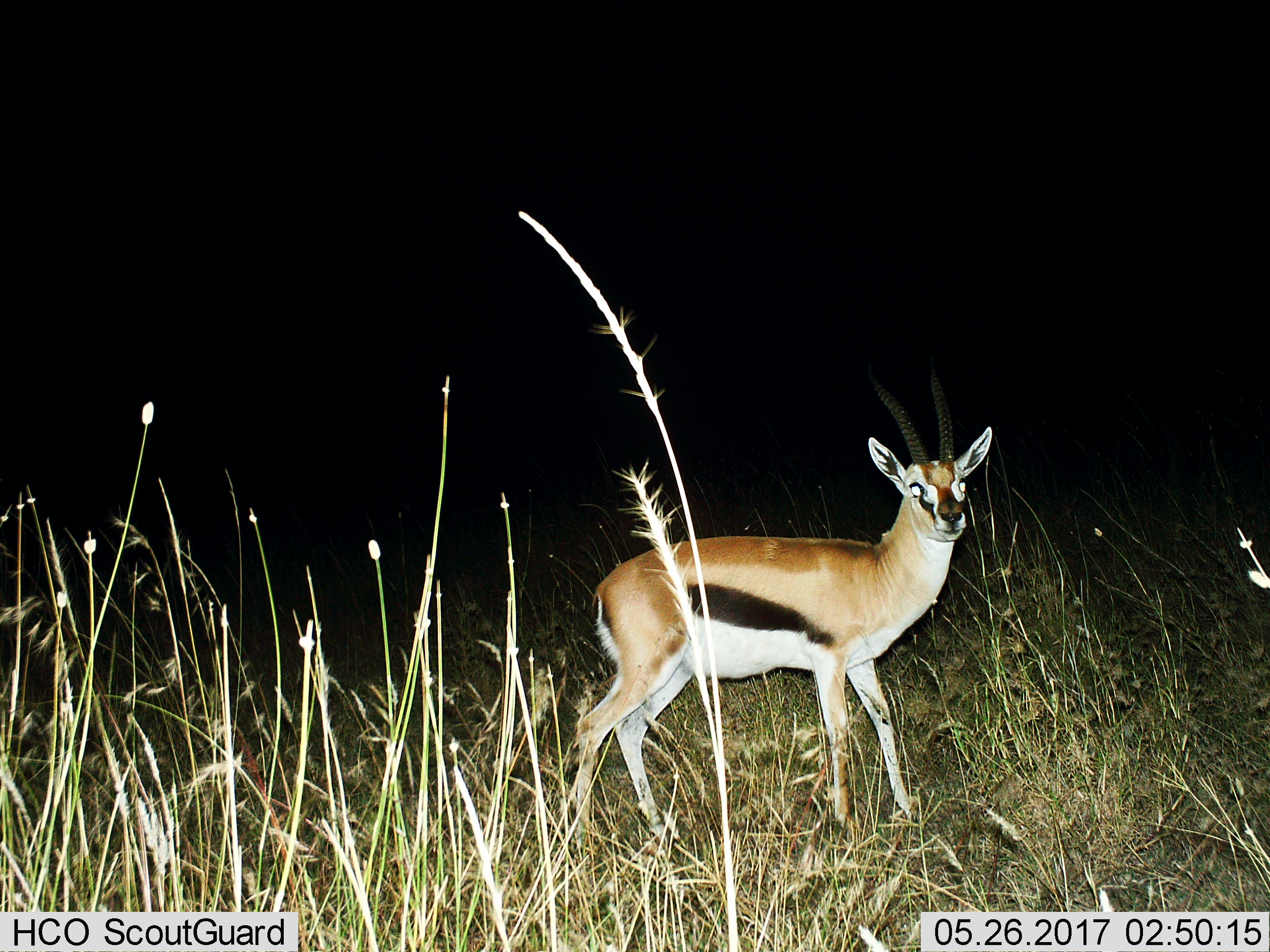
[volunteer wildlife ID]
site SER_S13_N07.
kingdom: Animalia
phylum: Chordata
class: Mammalia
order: Artiodactyla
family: Bovidae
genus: Eudorcas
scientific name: Eudorcas thomsonii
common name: thomson's gazelle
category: gazellethomsons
Gazellethomsons (thomson's gazelle) (Eudorcas thomsonii), count 1. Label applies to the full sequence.